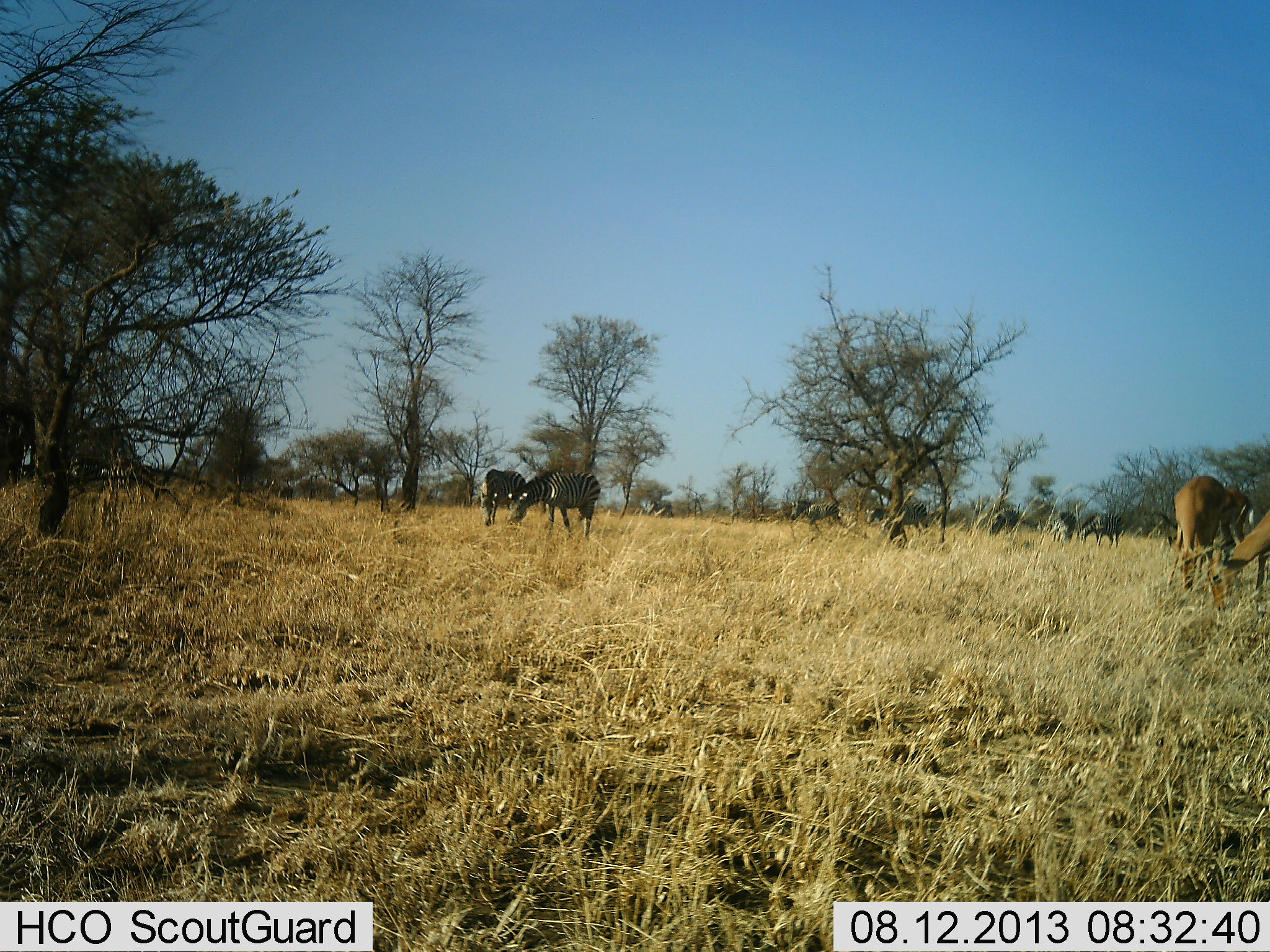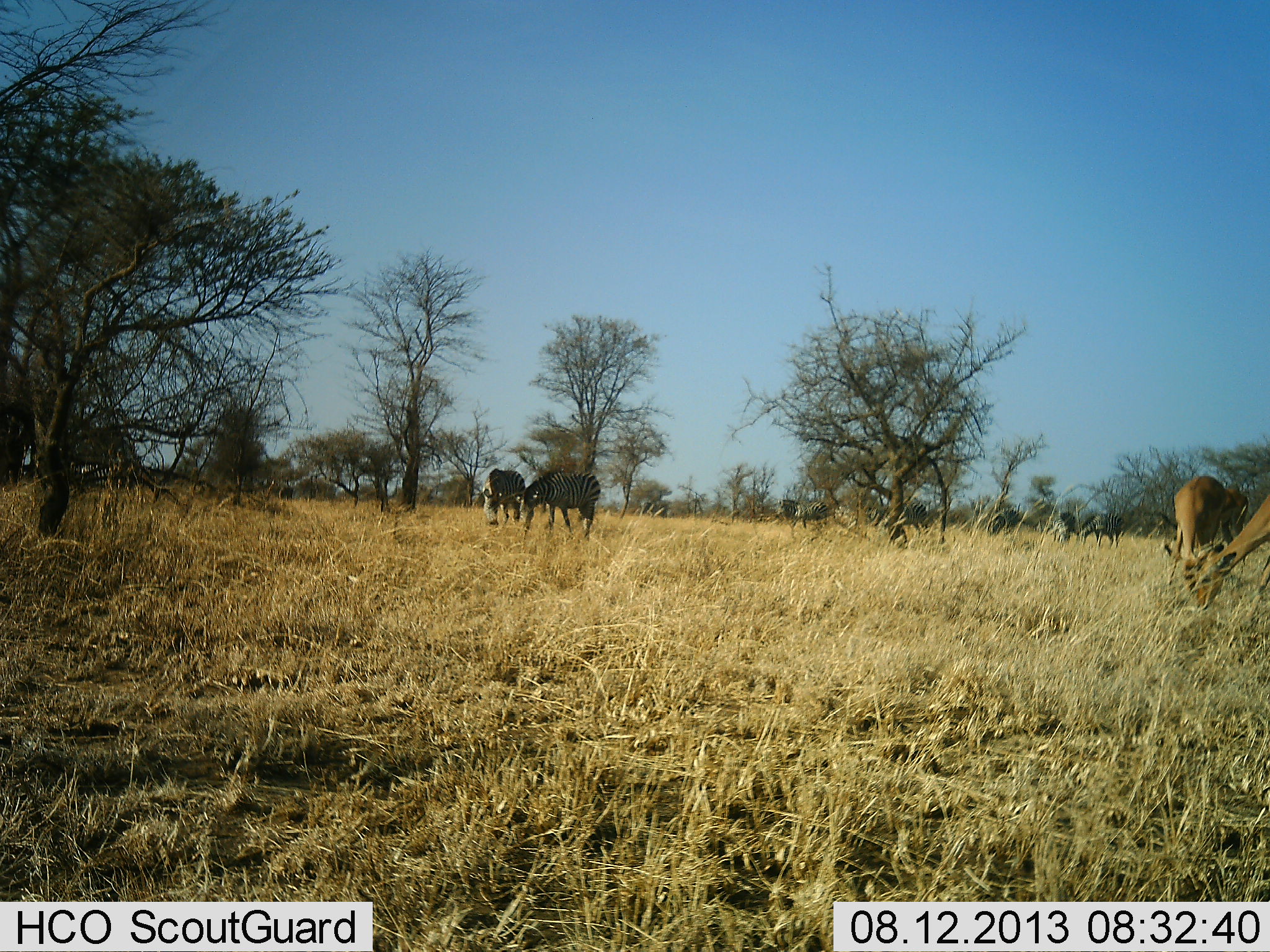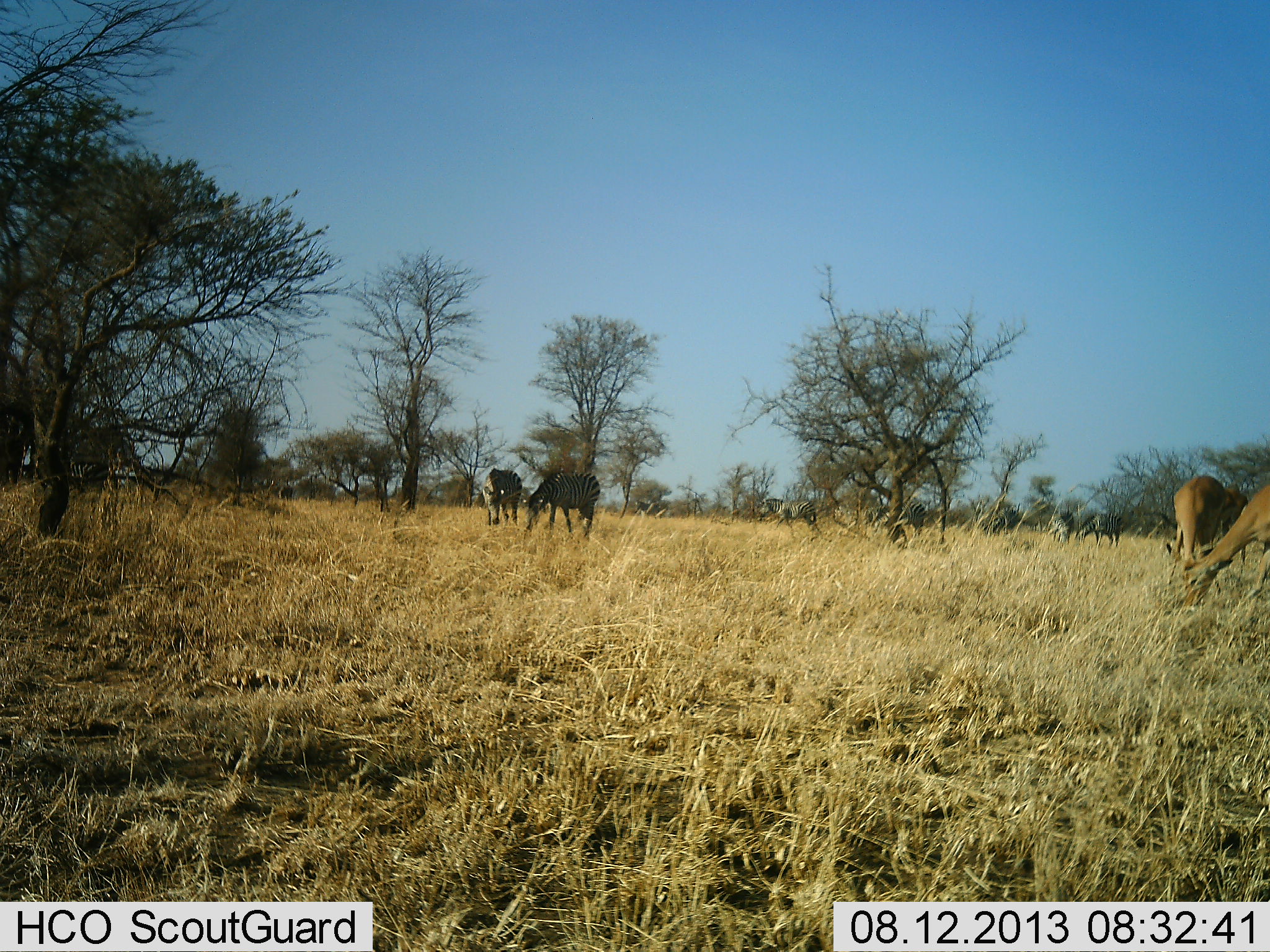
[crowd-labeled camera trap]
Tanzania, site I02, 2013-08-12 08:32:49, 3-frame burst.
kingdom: Animalia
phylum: Chordata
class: Mammalia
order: Artiodactyla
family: Bovidae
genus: Aepyceros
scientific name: Aepyceros melampus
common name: impala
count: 2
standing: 19%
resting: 0%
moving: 6%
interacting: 0%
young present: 0%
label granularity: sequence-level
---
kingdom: Animalia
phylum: Chordata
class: Mammalia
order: Perissodactyla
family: Equidae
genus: Equus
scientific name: Equus quagga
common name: plains zebra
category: zebra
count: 8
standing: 46%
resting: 0%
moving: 35%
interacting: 3%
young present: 0%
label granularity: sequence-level